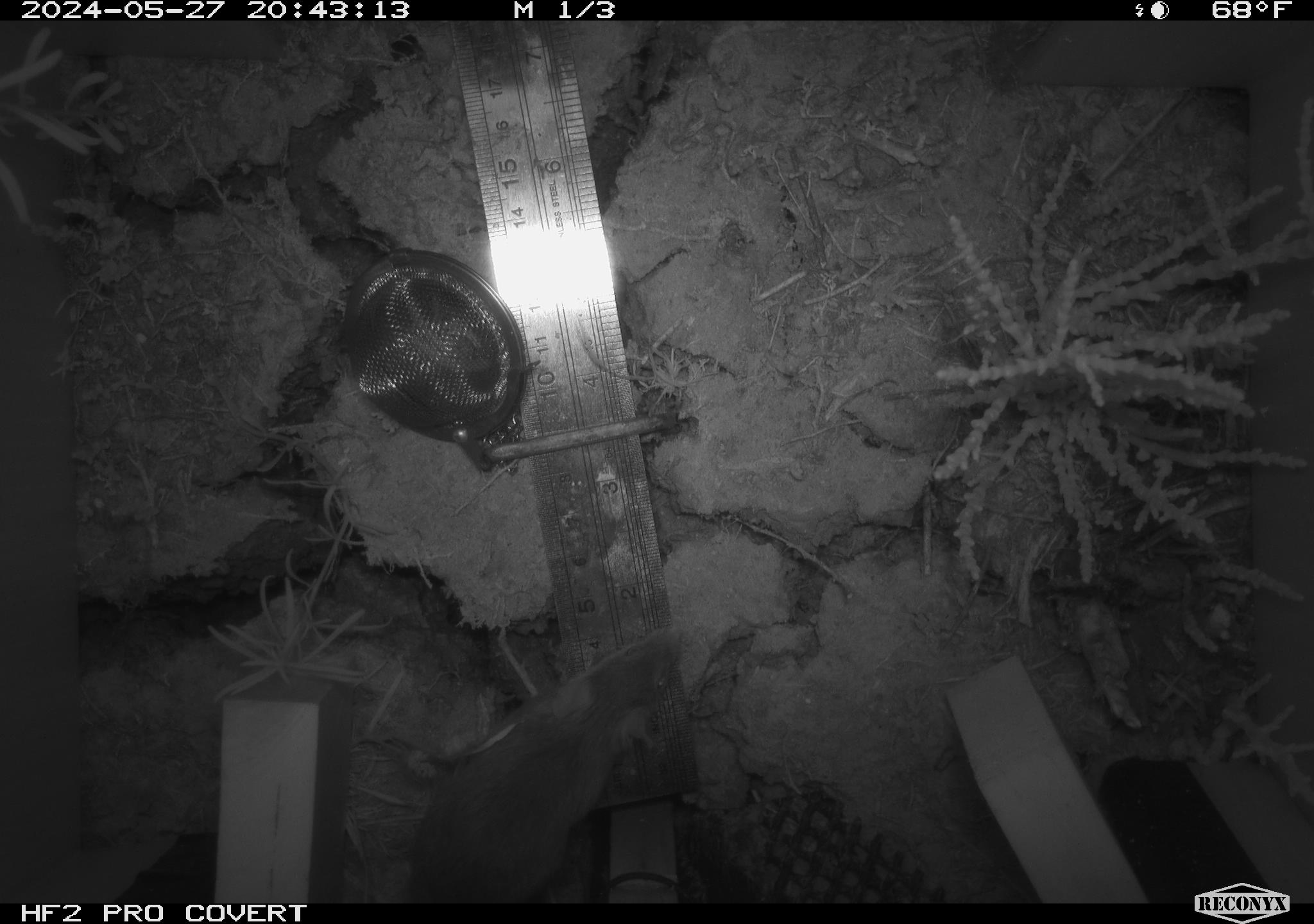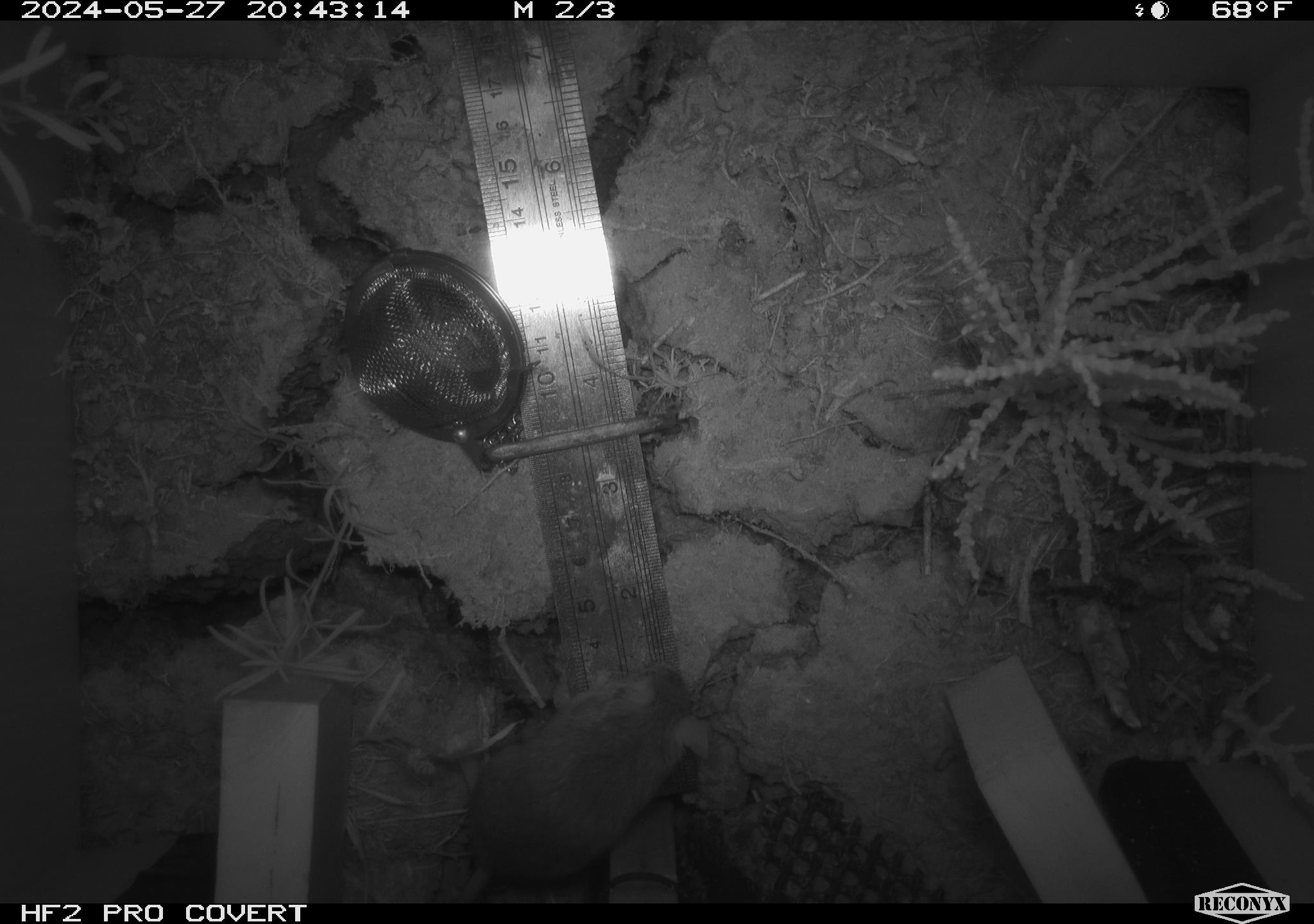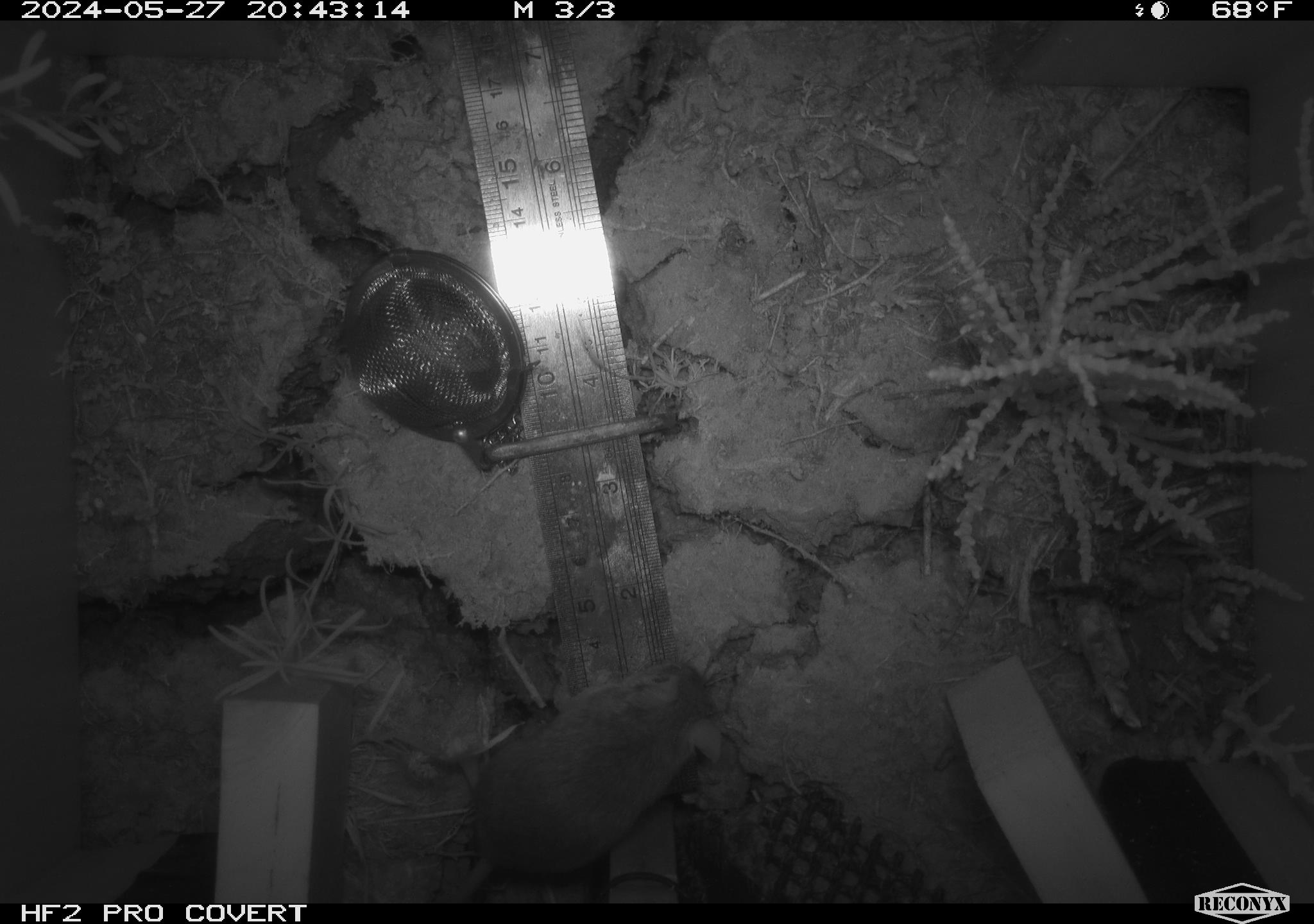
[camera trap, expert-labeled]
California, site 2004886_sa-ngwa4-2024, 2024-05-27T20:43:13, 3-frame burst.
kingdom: Animalia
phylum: Chordata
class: Mammalia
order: Rodentia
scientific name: Rodentia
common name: mouse species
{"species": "mouse species (Rodentia)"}